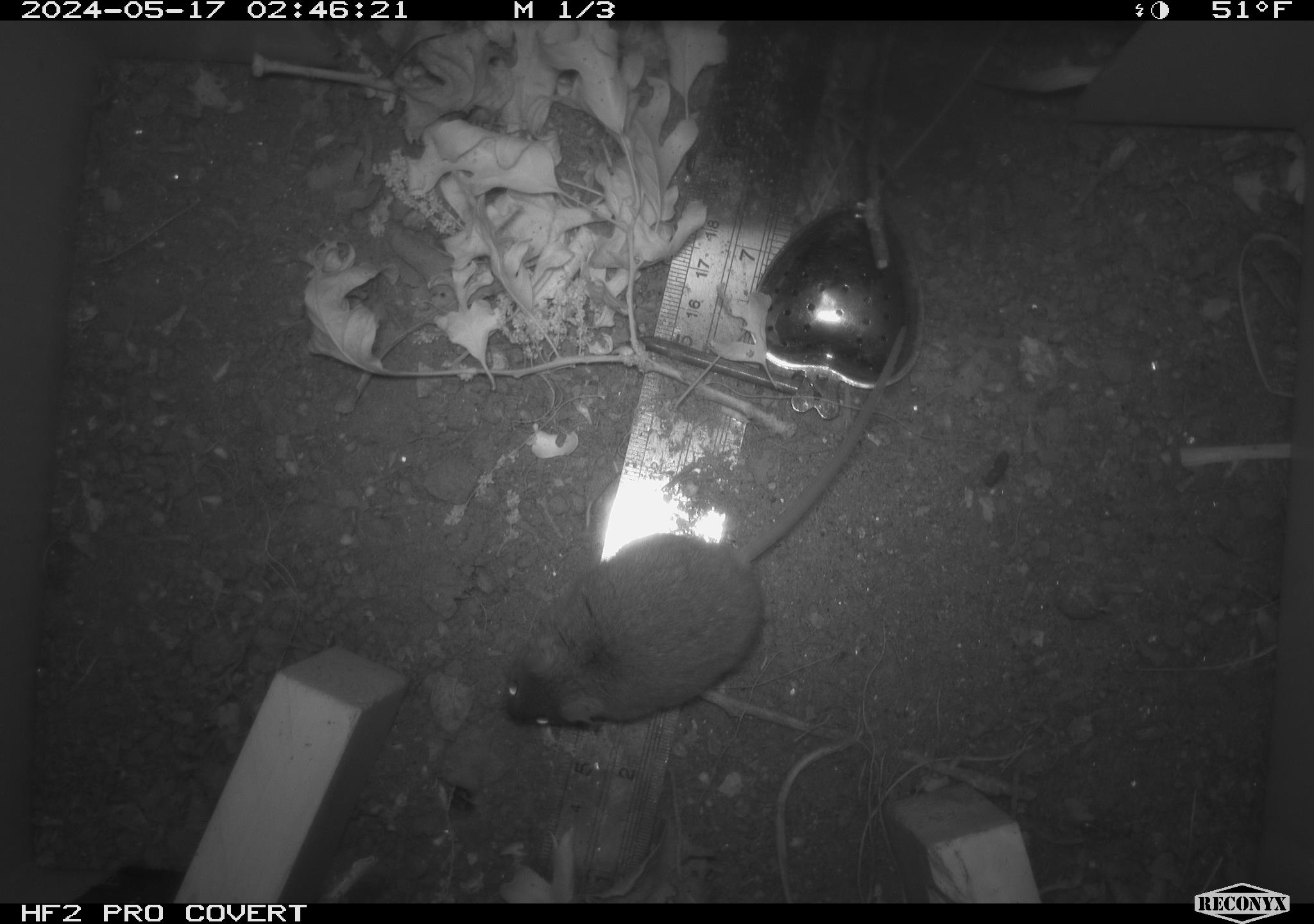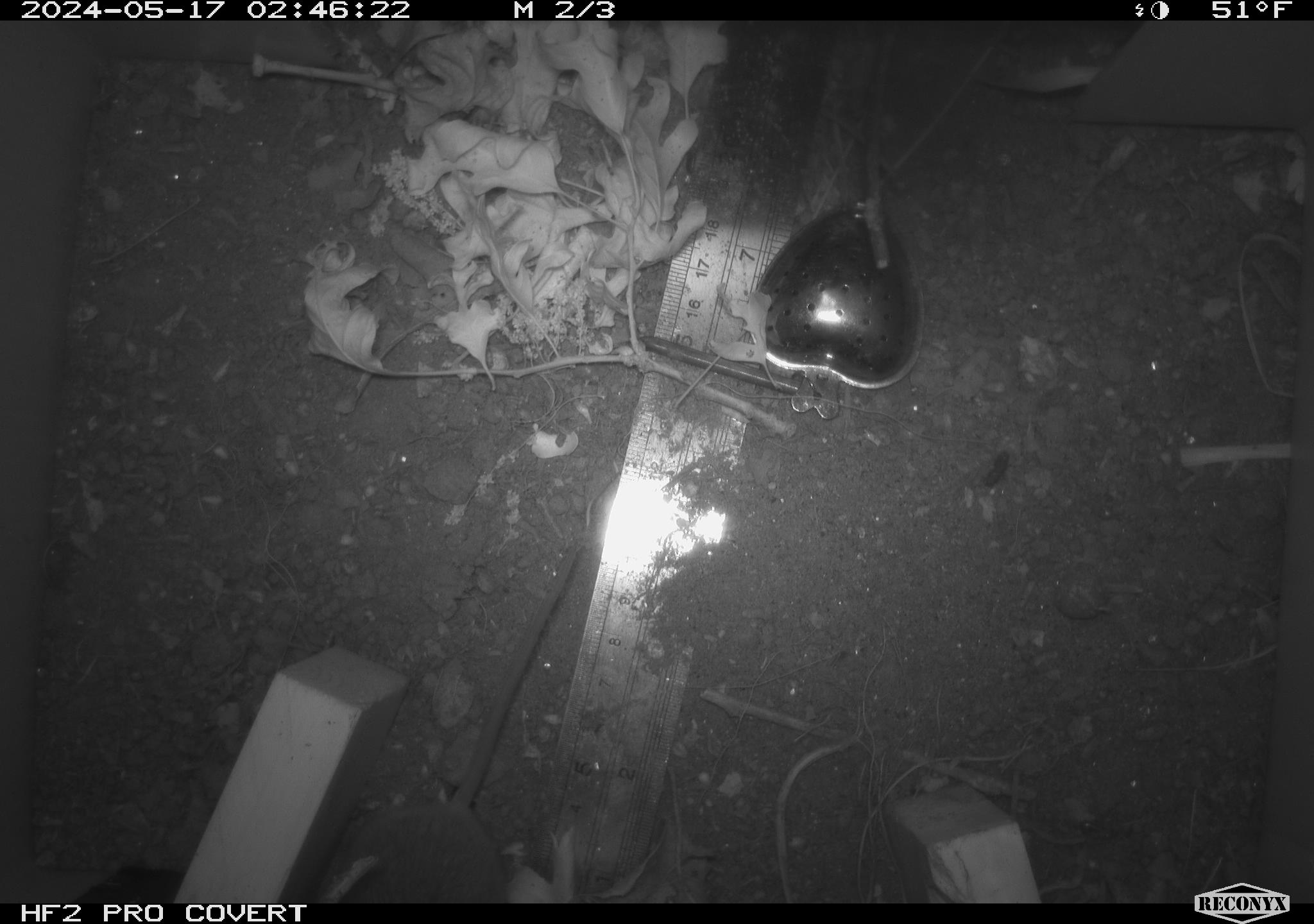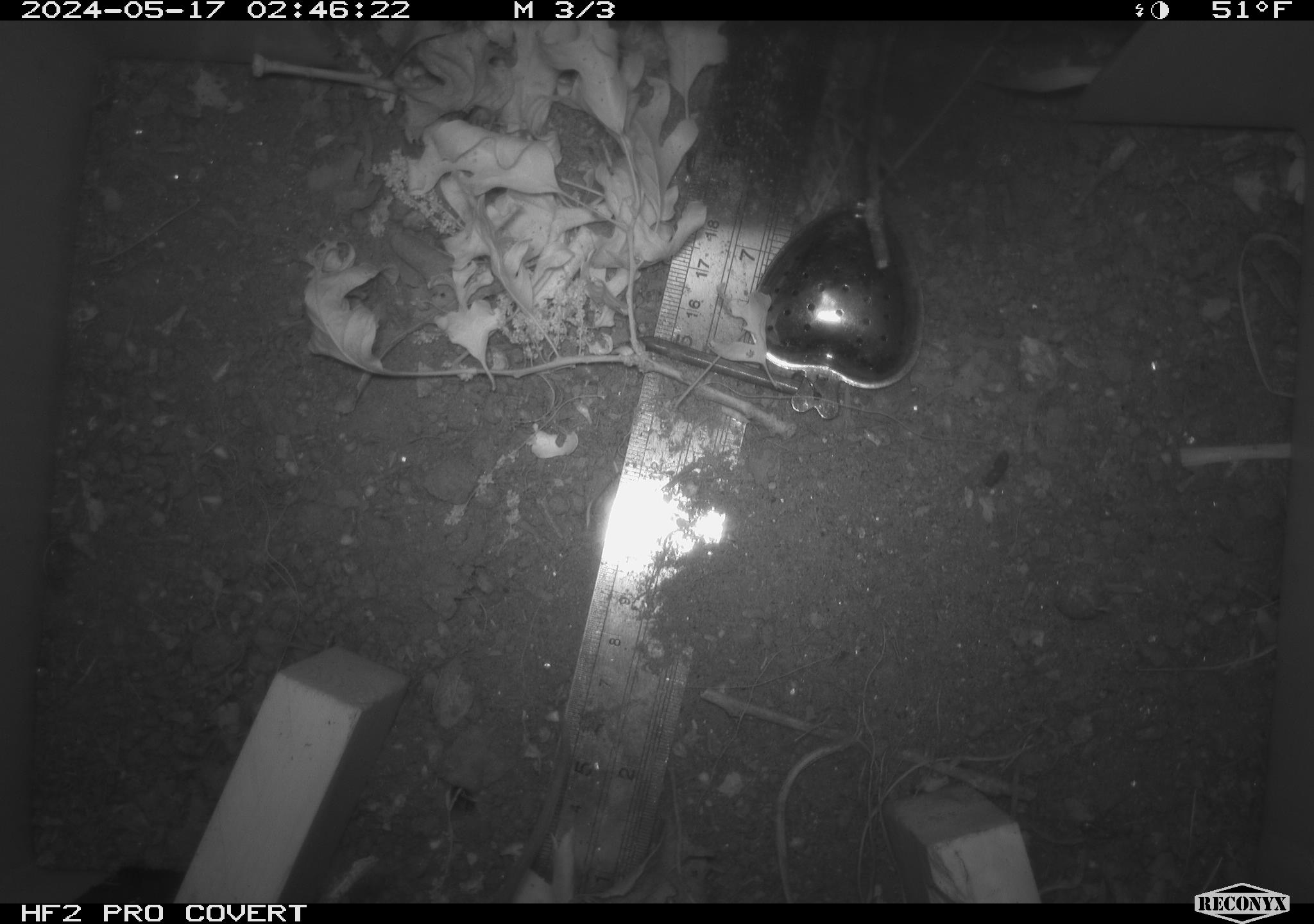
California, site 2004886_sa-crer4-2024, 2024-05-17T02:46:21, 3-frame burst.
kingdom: Animalia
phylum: Chordata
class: Mammalia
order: Rodentia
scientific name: Rodentia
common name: mouse species